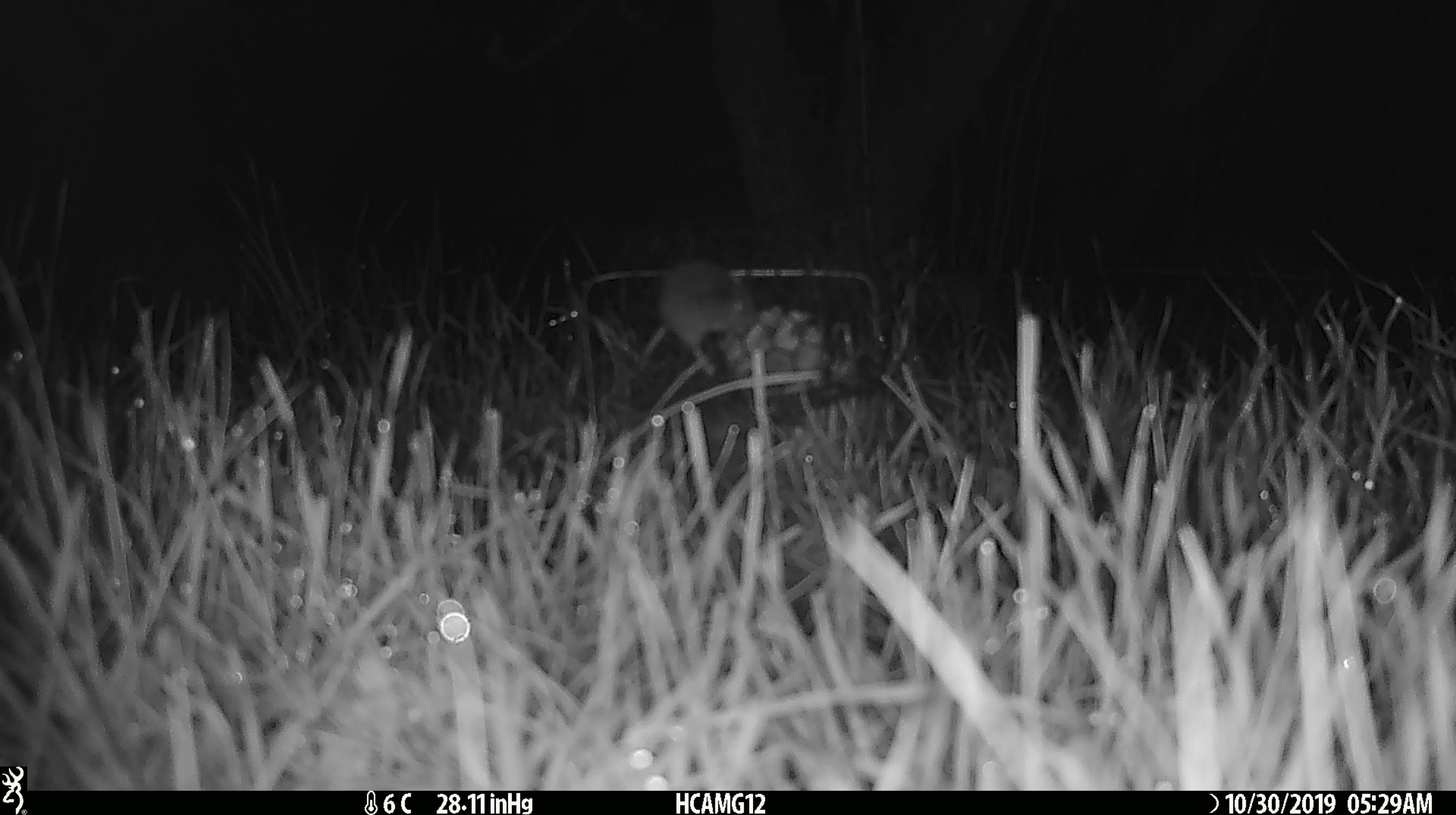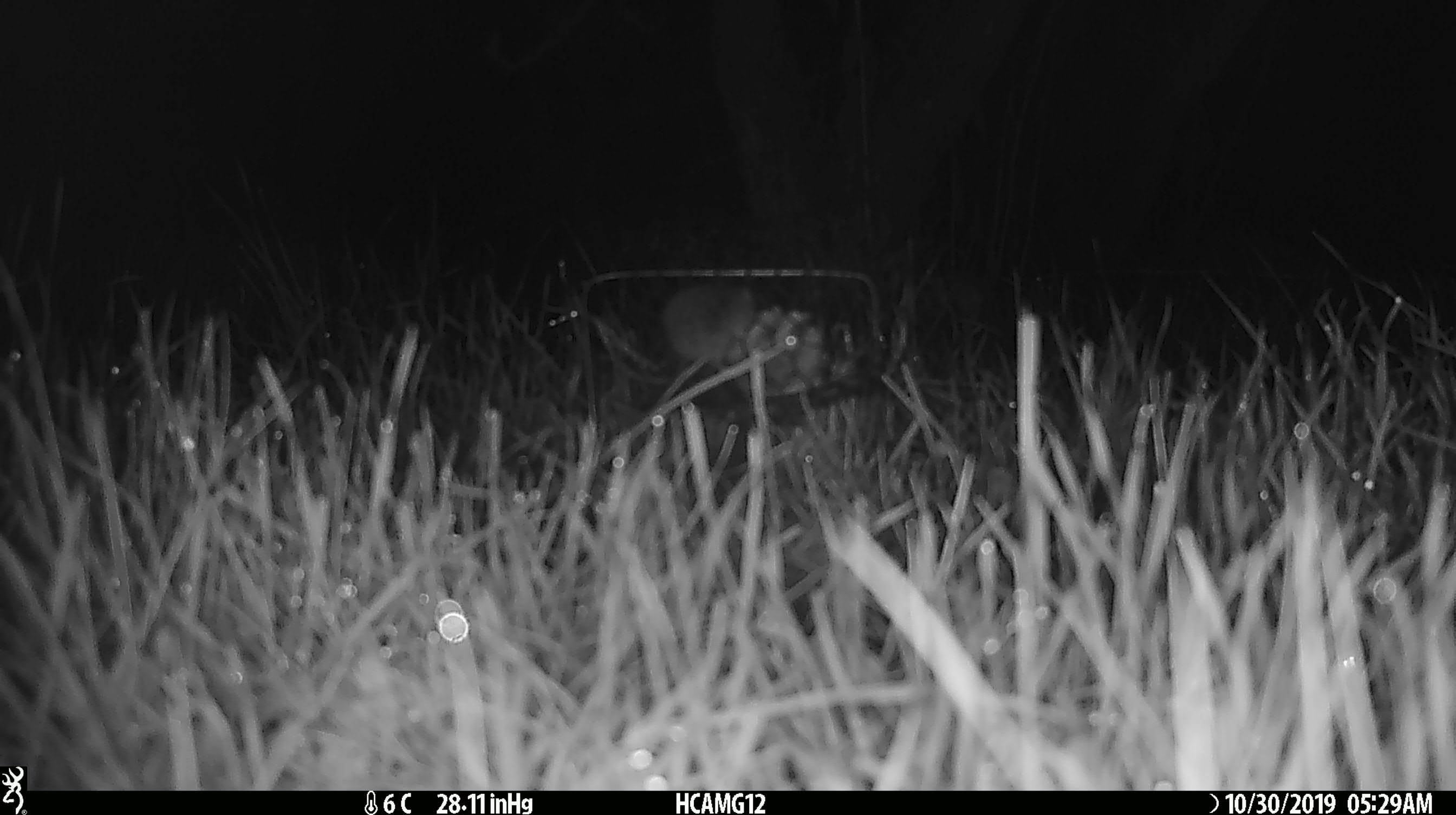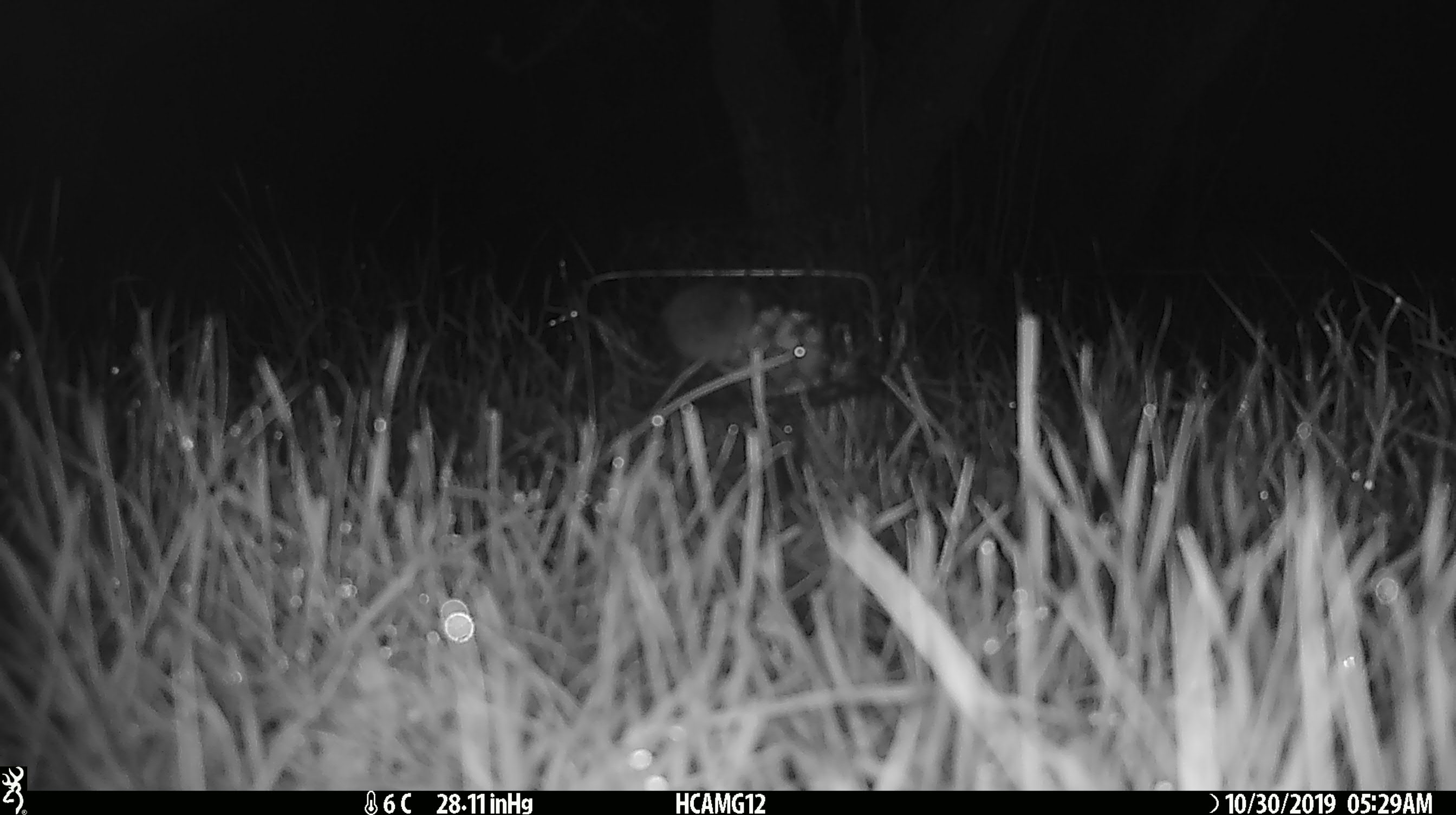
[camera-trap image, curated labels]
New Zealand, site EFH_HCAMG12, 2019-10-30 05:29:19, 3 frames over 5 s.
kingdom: Animalia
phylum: Chordata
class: Mammalia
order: Rodentia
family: Muridae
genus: Mus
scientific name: Mus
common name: mouse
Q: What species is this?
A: Mouse (Mus).